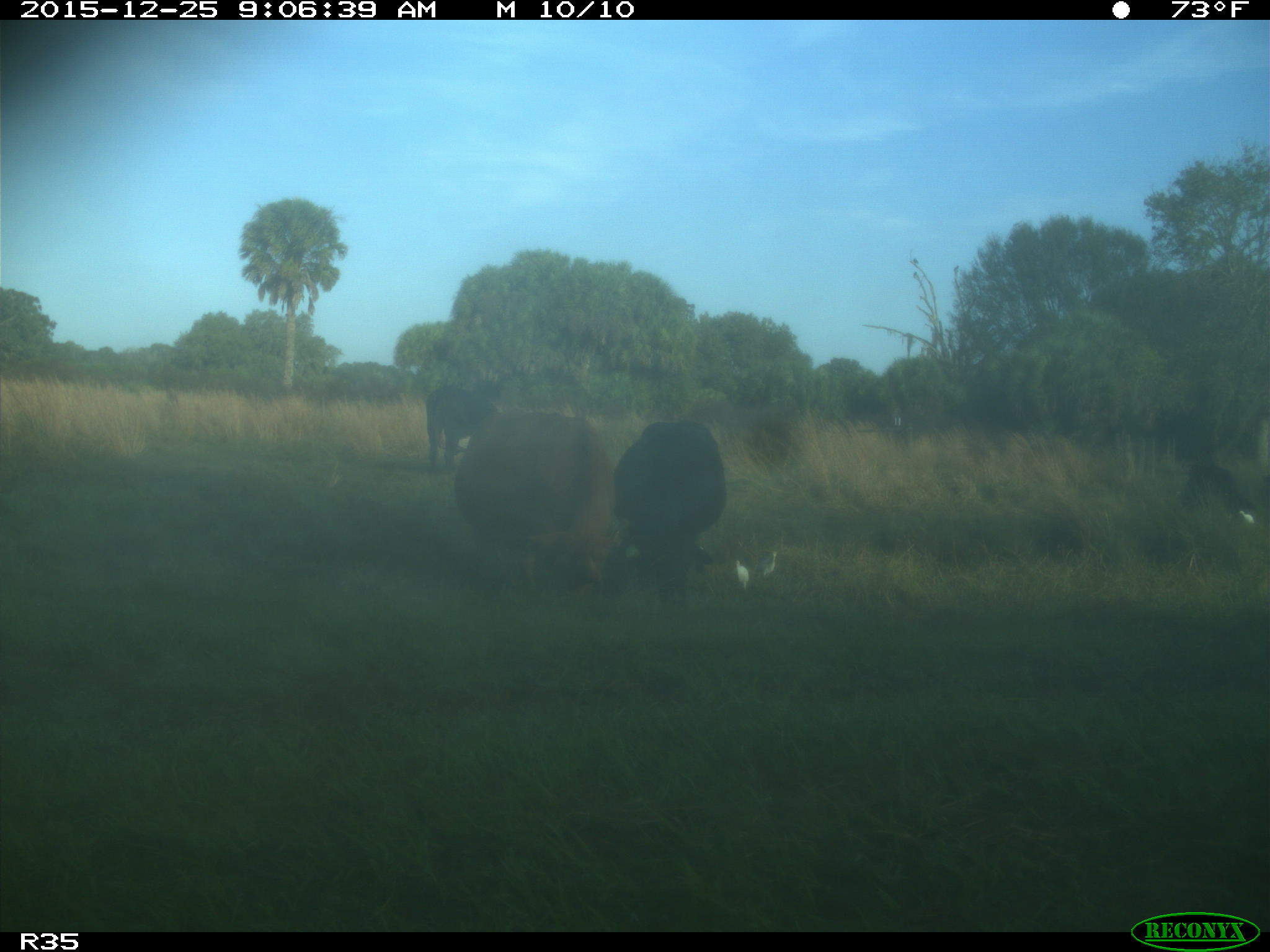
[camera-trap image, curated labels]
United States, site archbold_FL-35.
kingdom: Animalia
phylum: Chordata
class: Mammalia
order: Artiodactyla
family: Bovidae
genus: Bos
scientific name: Bos taurus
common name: domestic cow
Bos taurus (domestic cow).